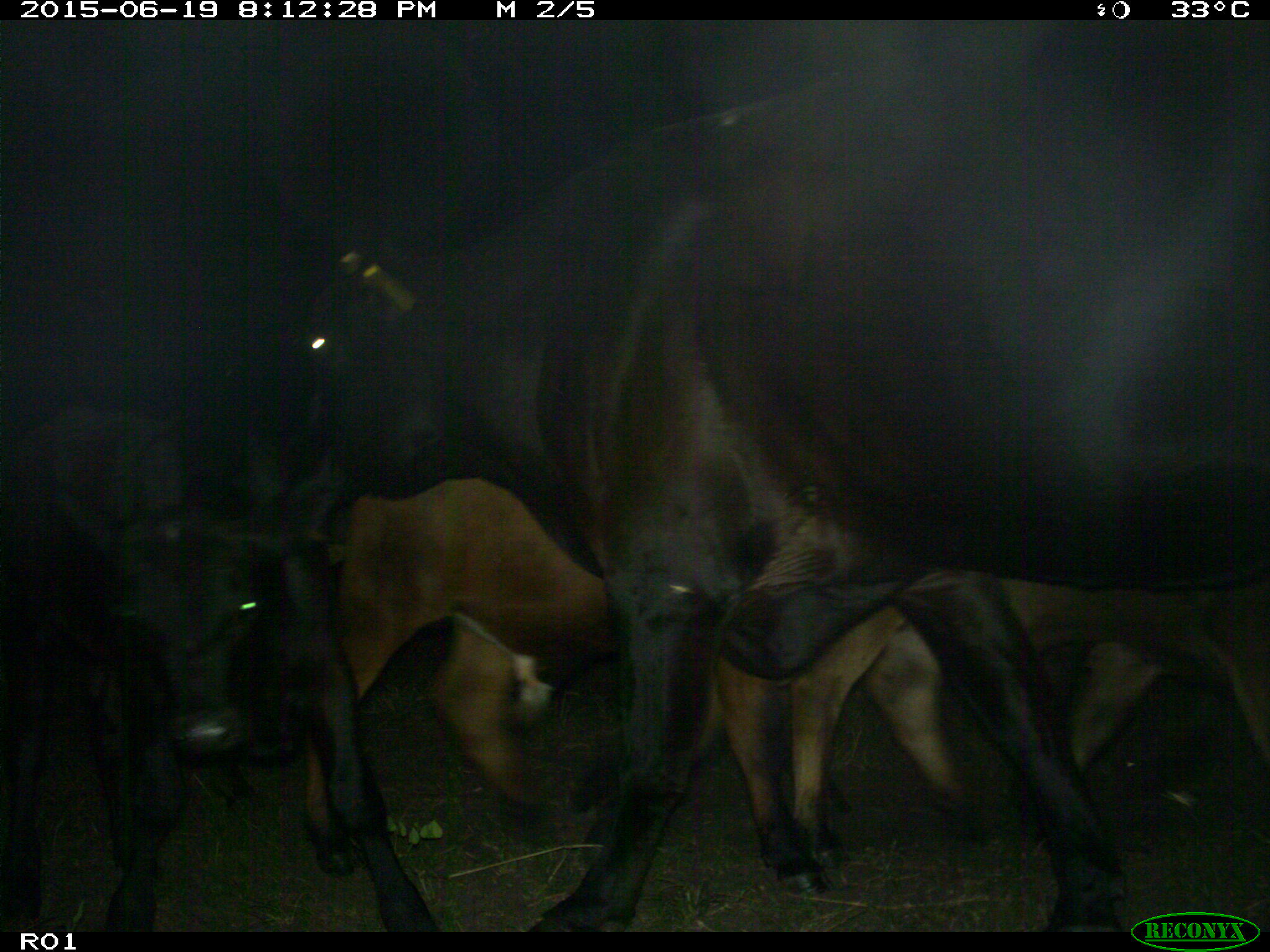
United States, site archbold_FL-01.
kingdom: Animalia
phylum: Chordata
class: Mammalia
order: Artiodactyla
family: Bovidae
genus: Bos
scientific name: Bos taurus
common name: domestic cow